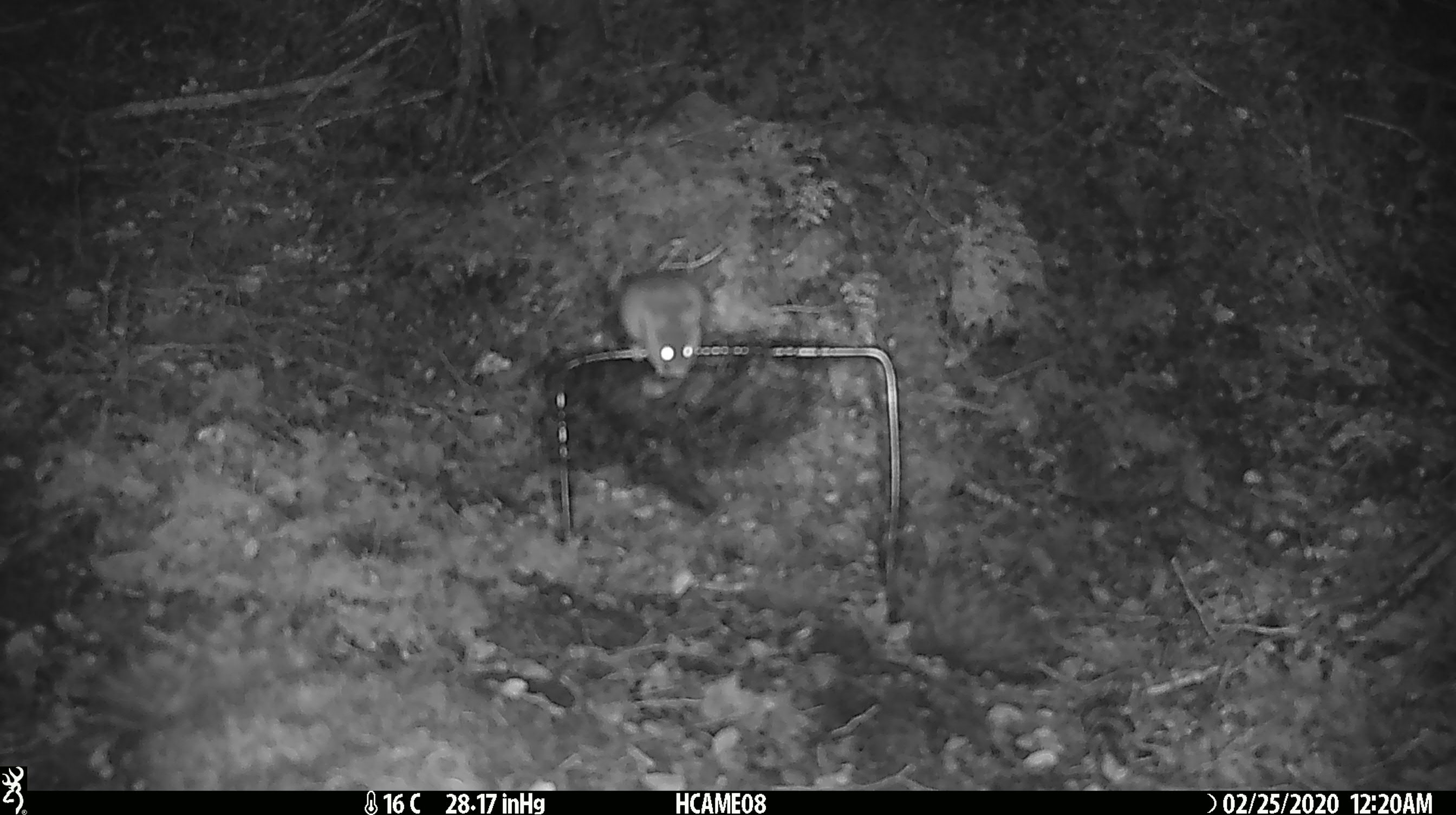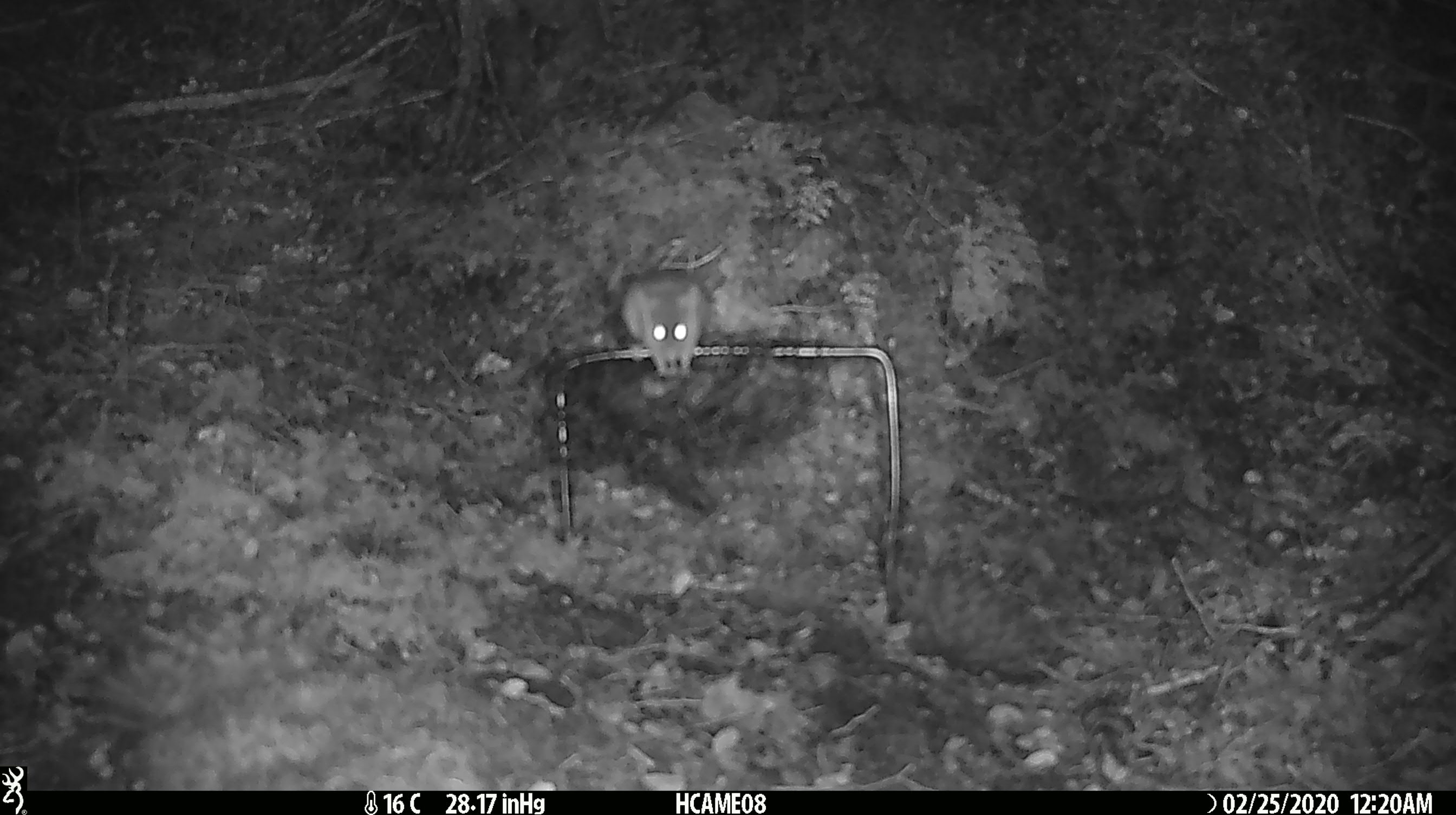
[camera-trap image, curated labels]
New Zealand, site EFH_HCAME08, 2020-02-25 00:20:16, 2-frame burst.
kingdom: Animalia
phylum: Chordata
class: Mammalia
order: Rodentia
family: Muridae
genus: Mus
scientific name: Mus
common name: mouse